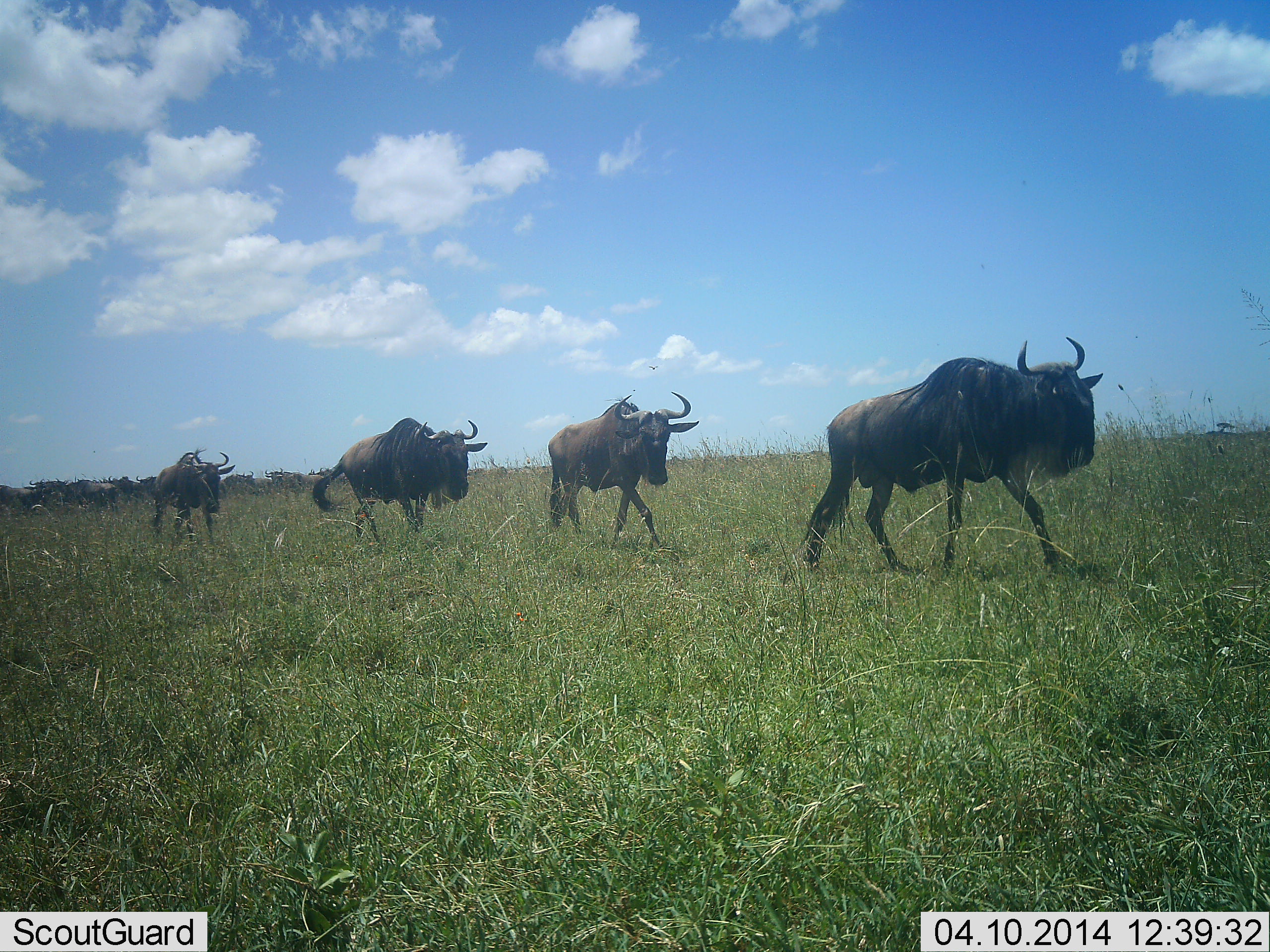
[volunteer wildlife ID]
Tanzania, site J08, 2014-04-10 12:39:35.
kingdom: Animalia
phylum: Chordata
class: Mammalia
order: Artiodactyla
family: Bovidae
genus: Connochaetes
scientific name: Connochaetes taurinus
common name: blue wildebeest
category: wildebeest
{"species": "wildebeest (blue wildebeest) (Connochaetes taurinus)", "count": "5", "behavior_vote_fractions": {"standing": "10%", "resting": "0%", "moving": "100%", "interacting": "10%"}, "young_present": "0%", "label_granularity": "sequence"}